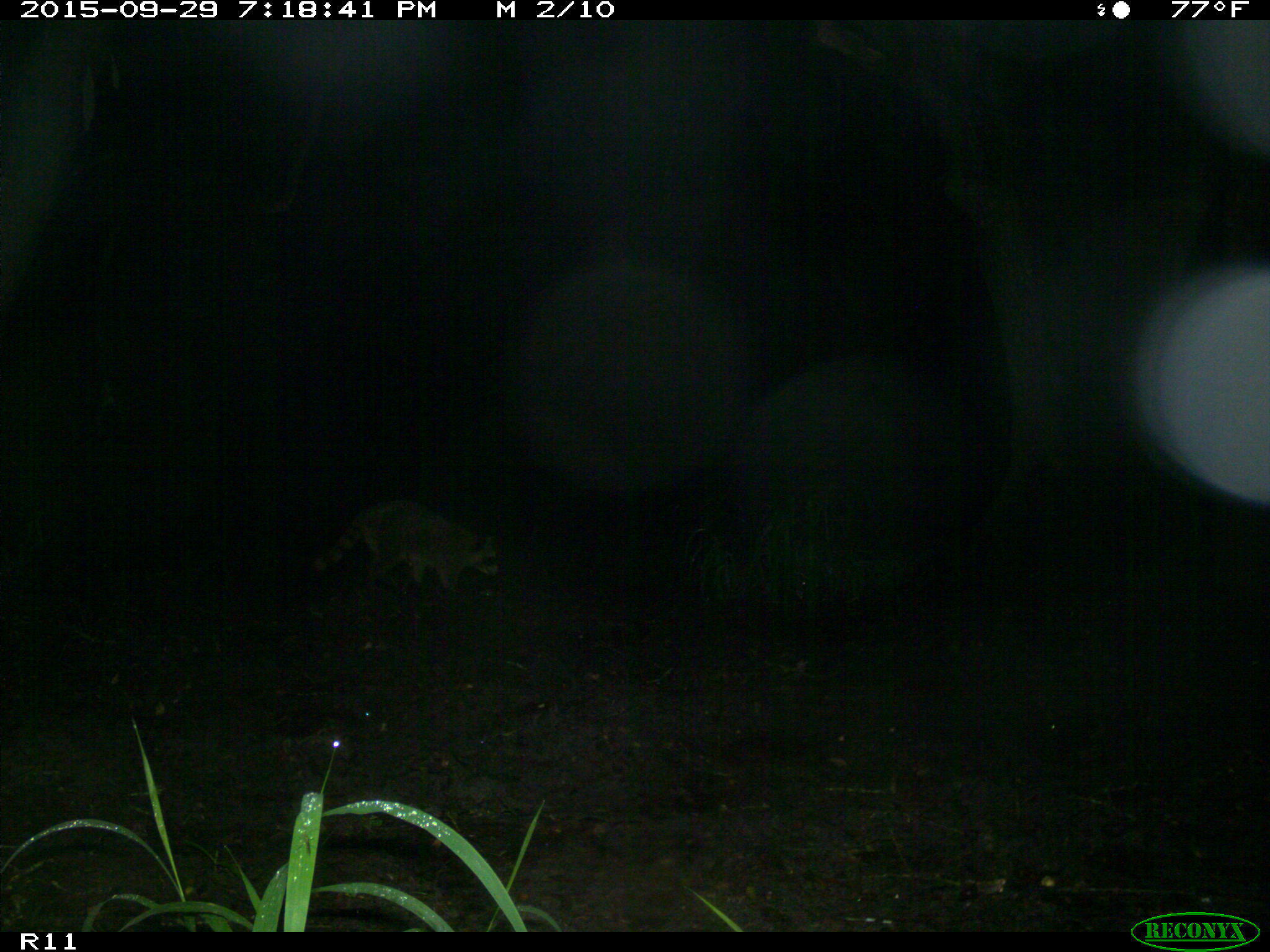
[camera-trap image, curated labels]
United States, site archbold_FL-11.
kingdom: Animalia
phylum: Chordata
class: Mammalia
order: Carnivora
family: Procyonidae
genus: Procyon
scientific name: Procyon lotor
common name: common raccoon